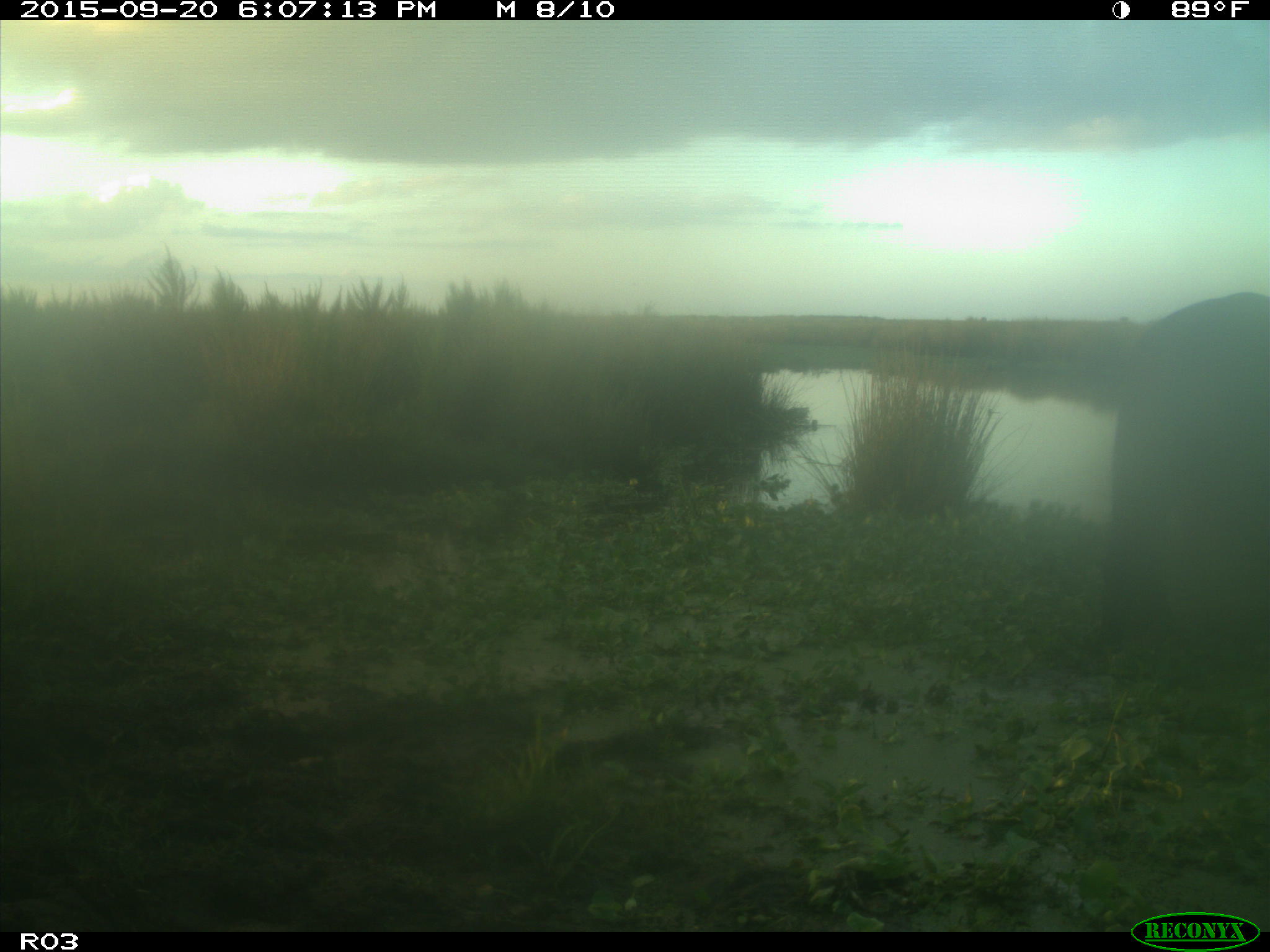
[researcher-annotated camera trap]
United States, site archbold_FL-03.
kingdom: Animalia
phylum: Chordata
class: Mammalia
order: Artiodactyla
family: Bovidae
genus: Bos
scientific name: Bos taurus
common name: domestic cow